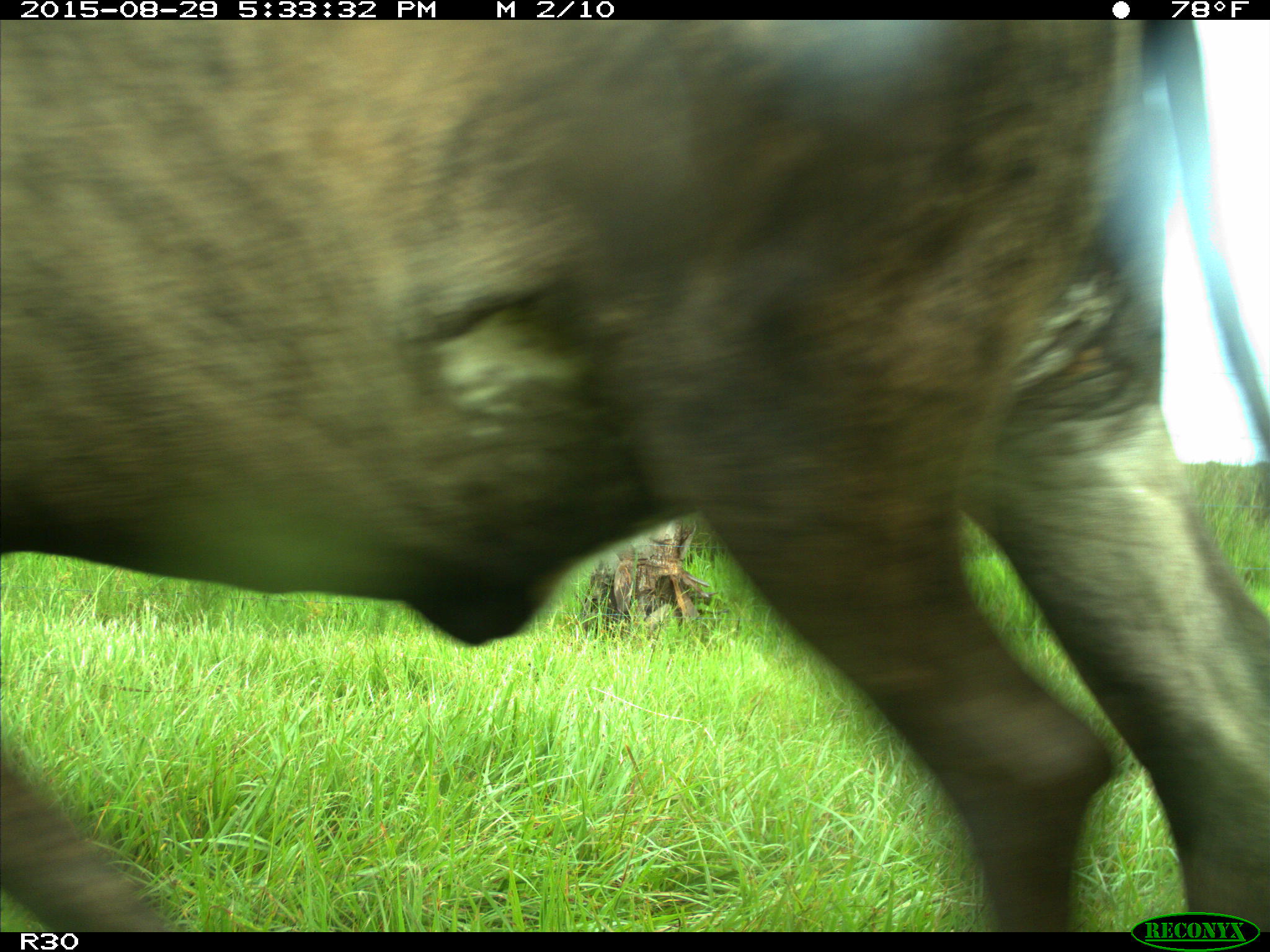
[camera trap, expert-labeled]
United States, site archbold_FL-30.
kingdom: Animalia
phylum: Chordata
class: Mammalia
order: Artiodactyla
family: Bovidae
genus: Bos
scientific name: Bos taurus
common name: domestic cow